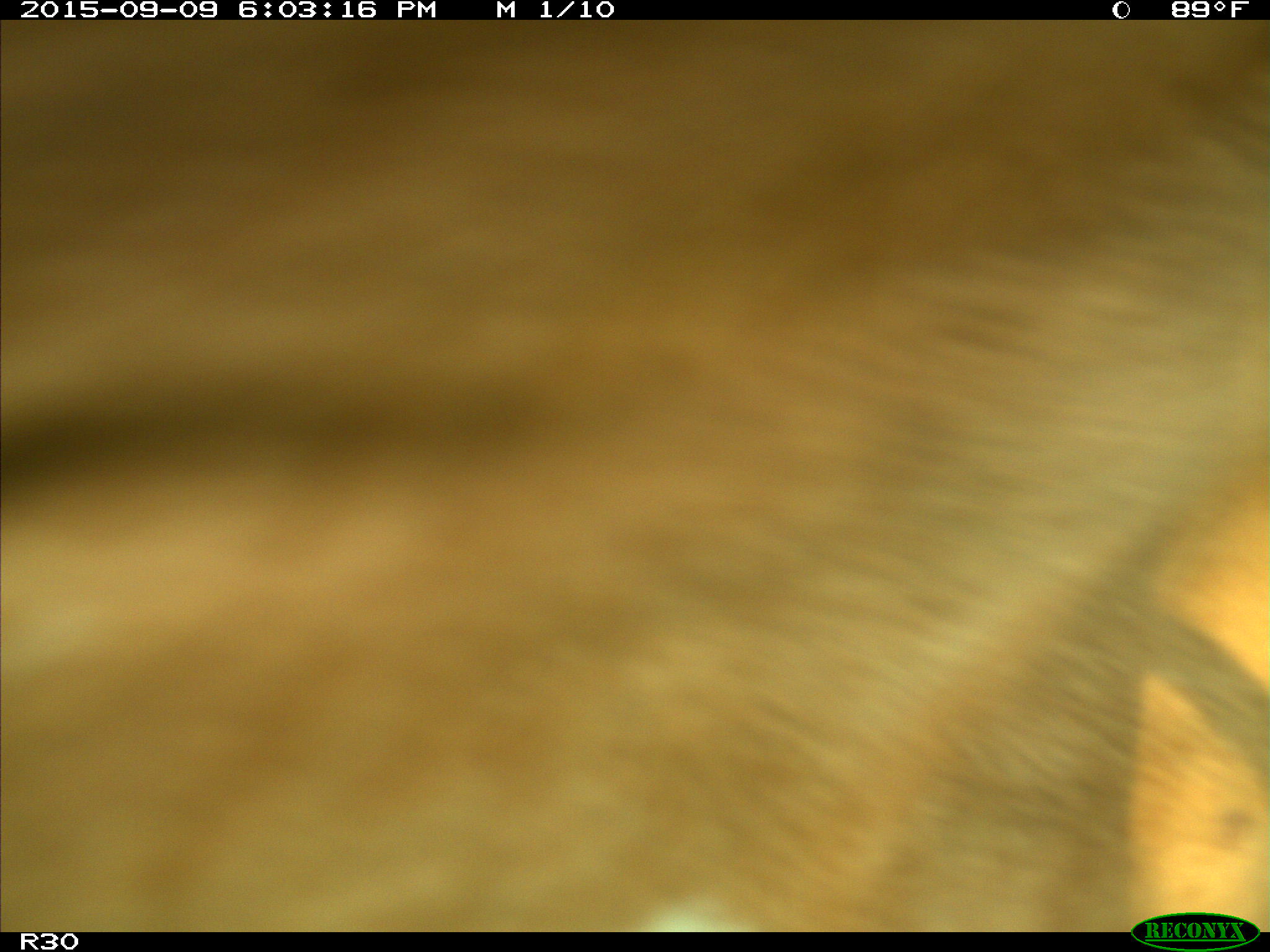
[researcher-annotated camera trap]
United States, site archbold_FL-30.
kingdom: Animalia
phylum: Chordata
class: Mammalia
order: Artiodactyla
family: Bovidae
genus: Bos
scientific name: Bos taurus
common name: domestic cow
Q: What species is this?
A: Bos taurus (domestic cow).